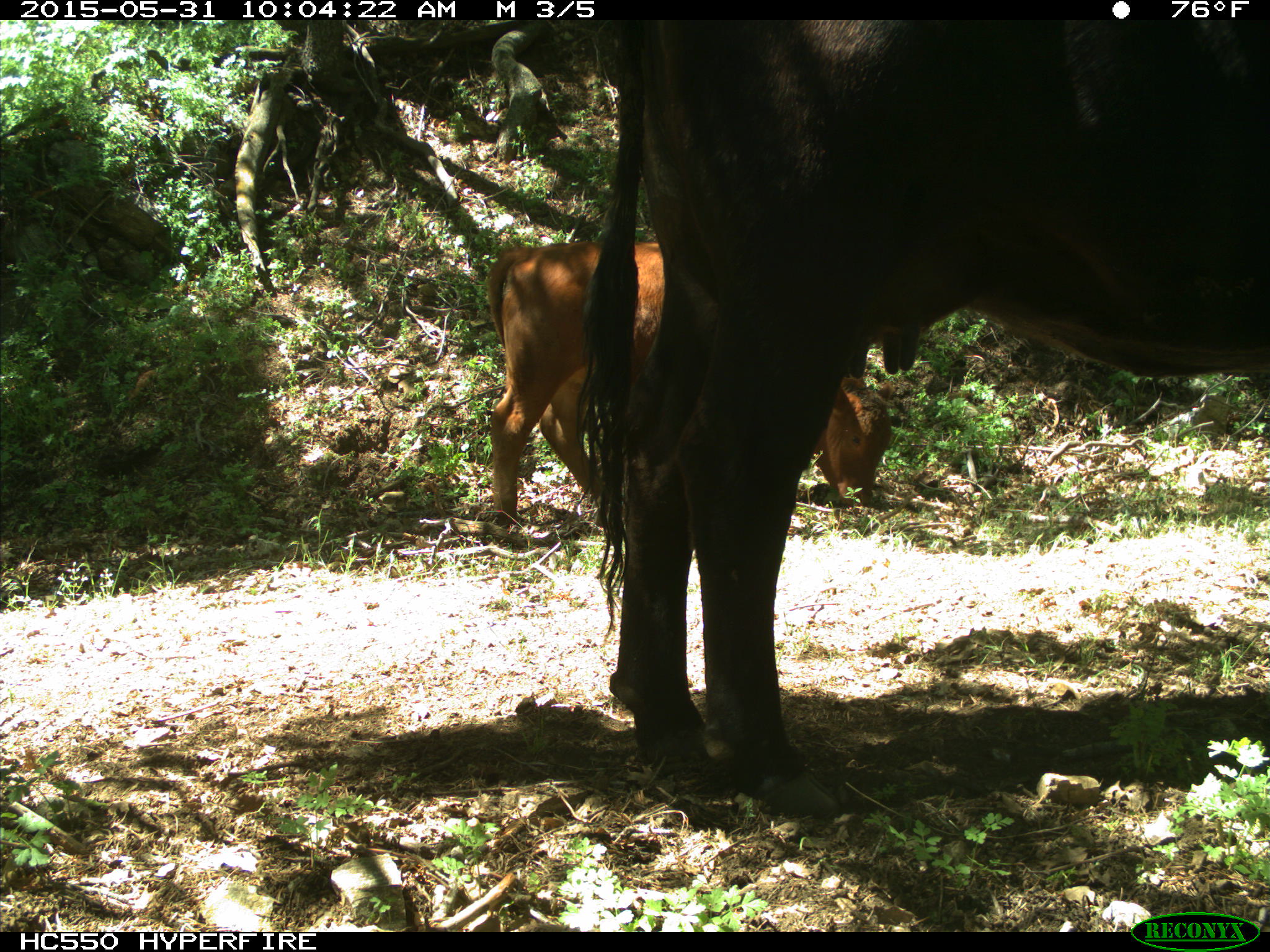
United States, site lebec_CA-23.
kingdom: Animalia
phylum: Chordata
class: Mammalia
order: Artiodactyla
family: Bovidae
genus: Bos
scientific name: Bos taurus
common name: domestic cow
Bos taurus (domestic cow).